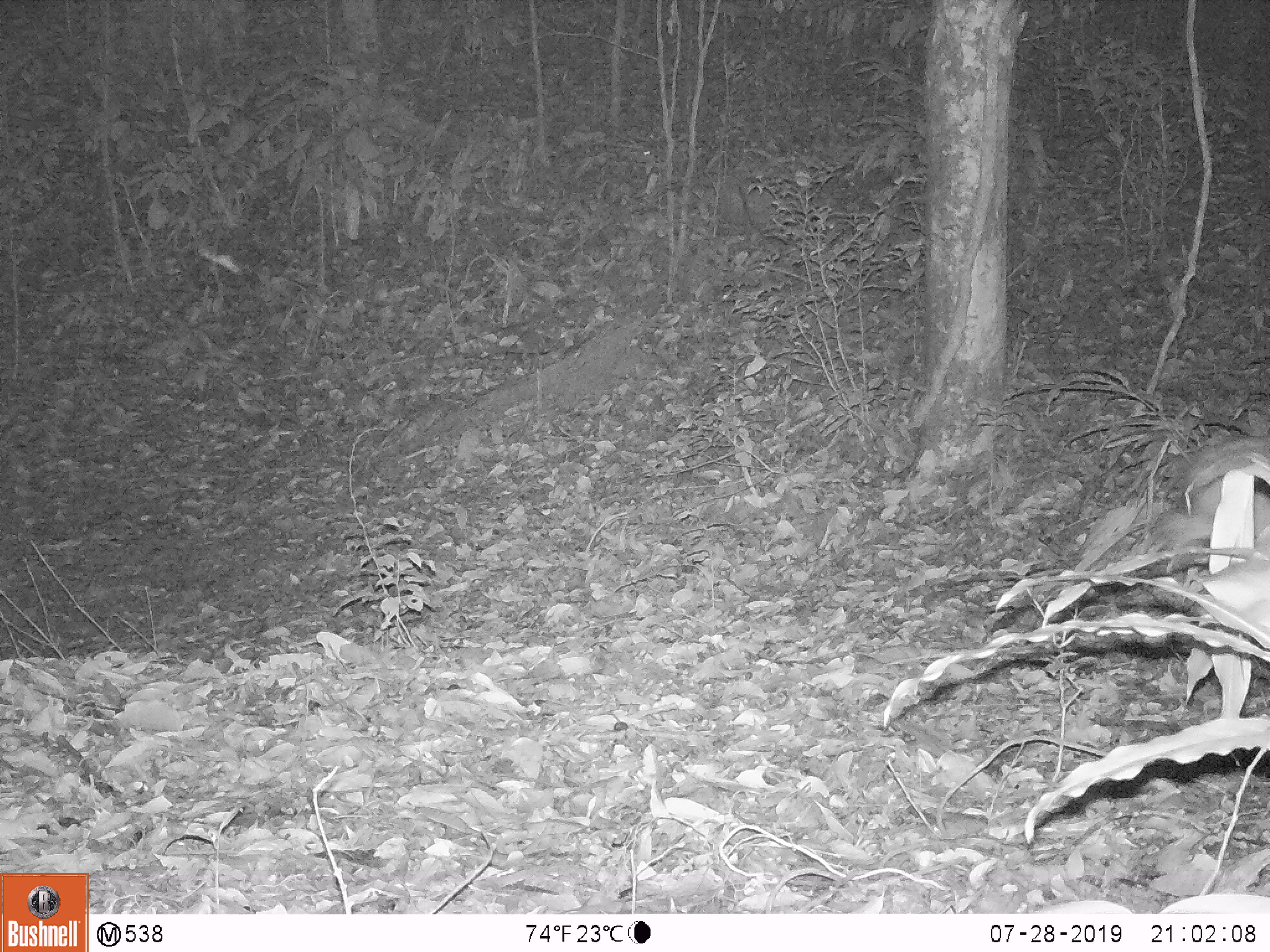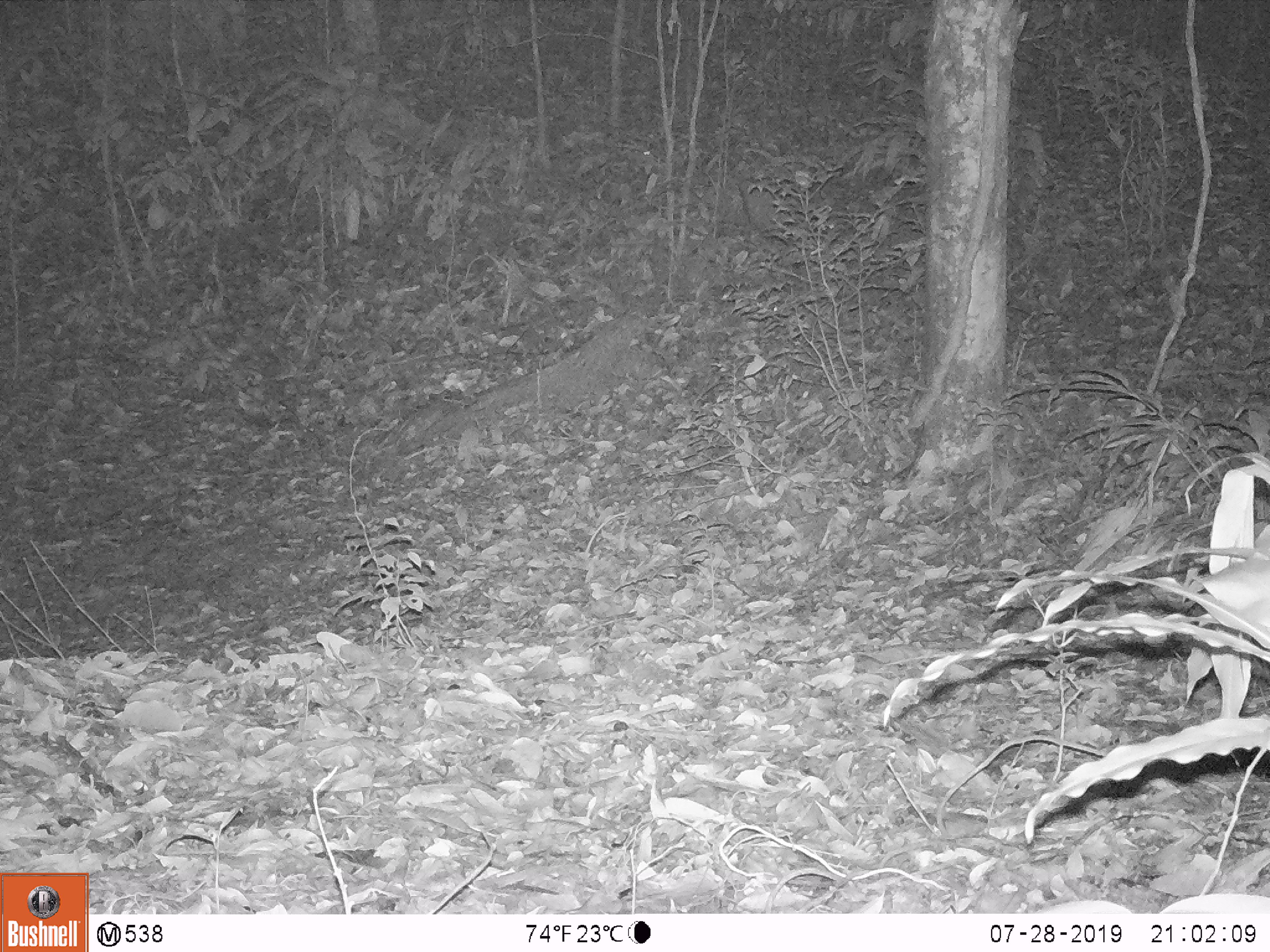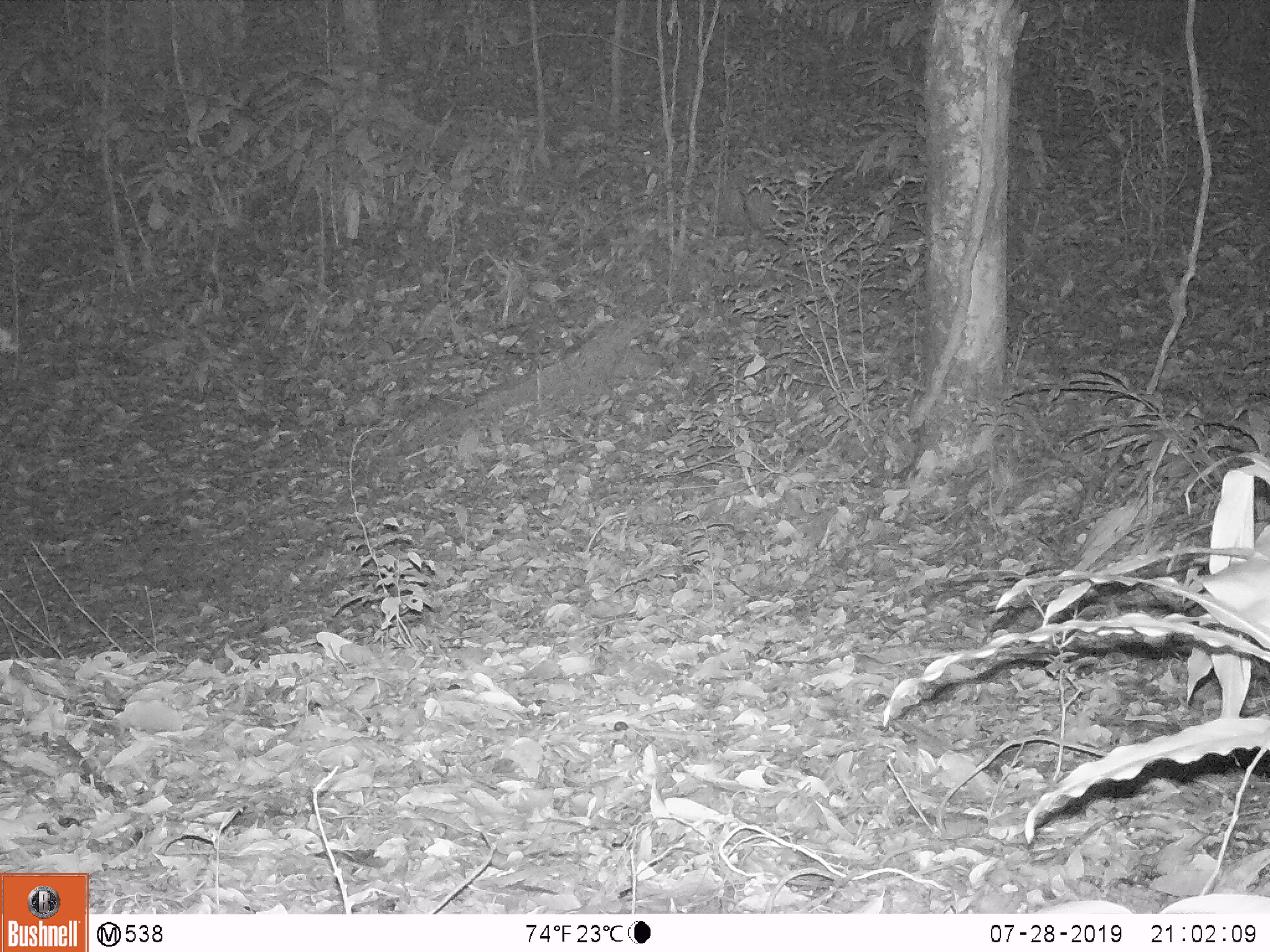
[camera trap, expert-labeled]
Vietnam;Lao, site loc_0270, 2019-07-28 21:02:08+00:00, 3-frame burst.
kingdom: Animalia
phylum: Chordata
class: Mammalia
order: Artiodactyla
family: Cervidae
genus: Muntiacus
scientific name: Muntiacus vuquangensis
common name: large-antlered muntjac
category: large antlered muntjac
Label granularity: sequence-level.